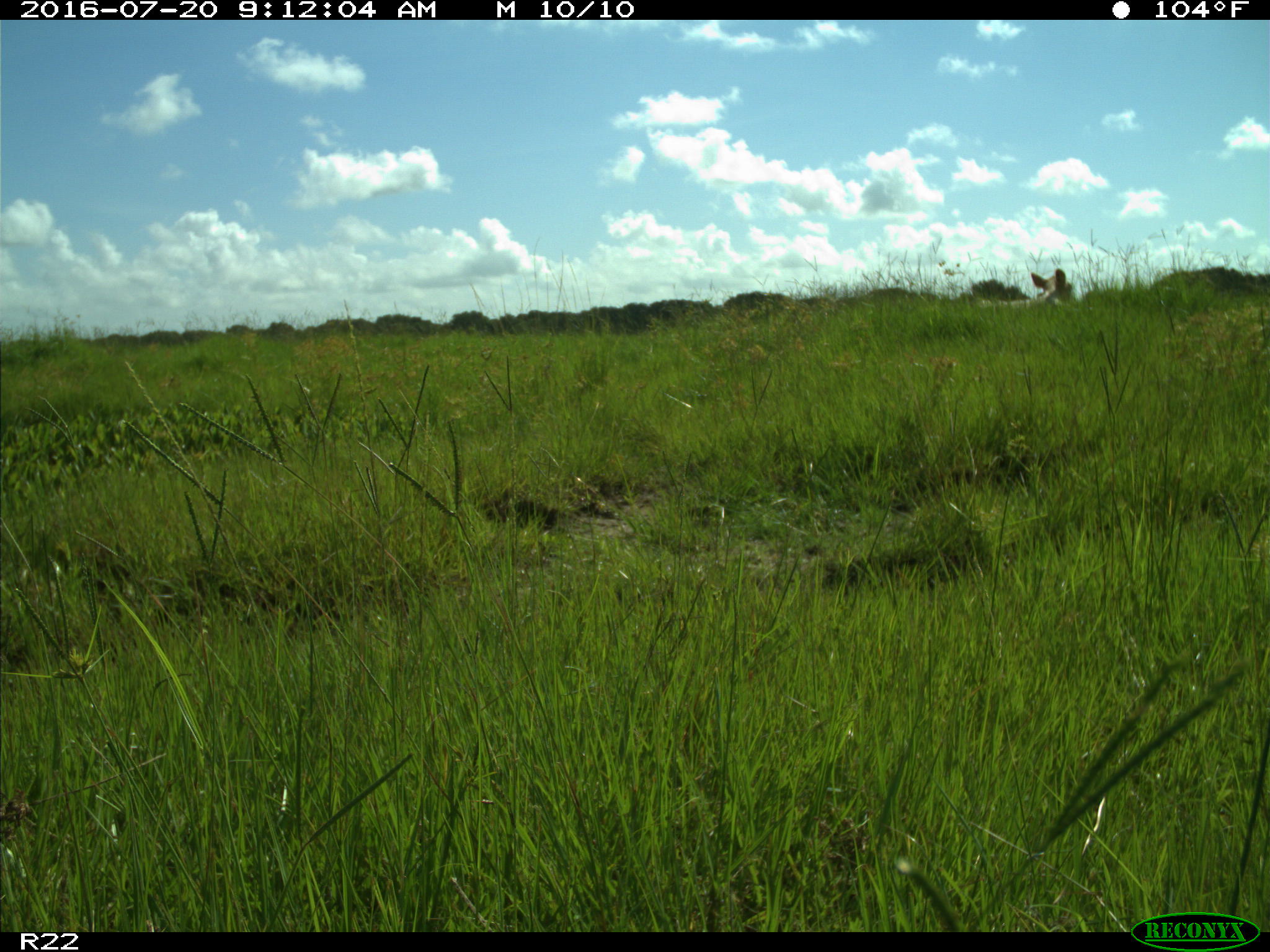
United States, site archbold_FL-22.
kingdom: Animalia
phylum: Chordata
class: Mammalia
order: Artiodactyla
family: Bovidae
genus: Bos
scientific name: Bos taurus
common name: domestic cow